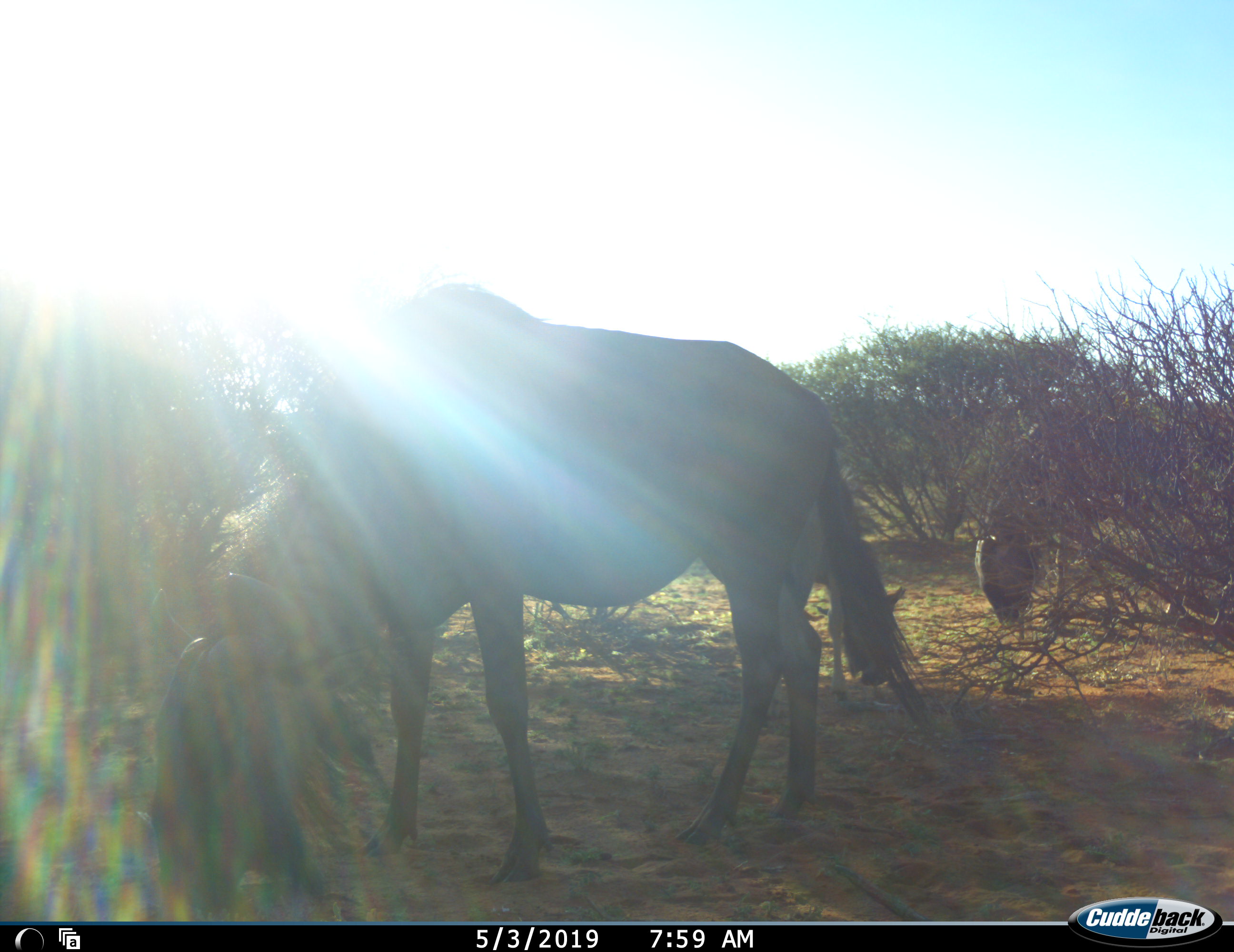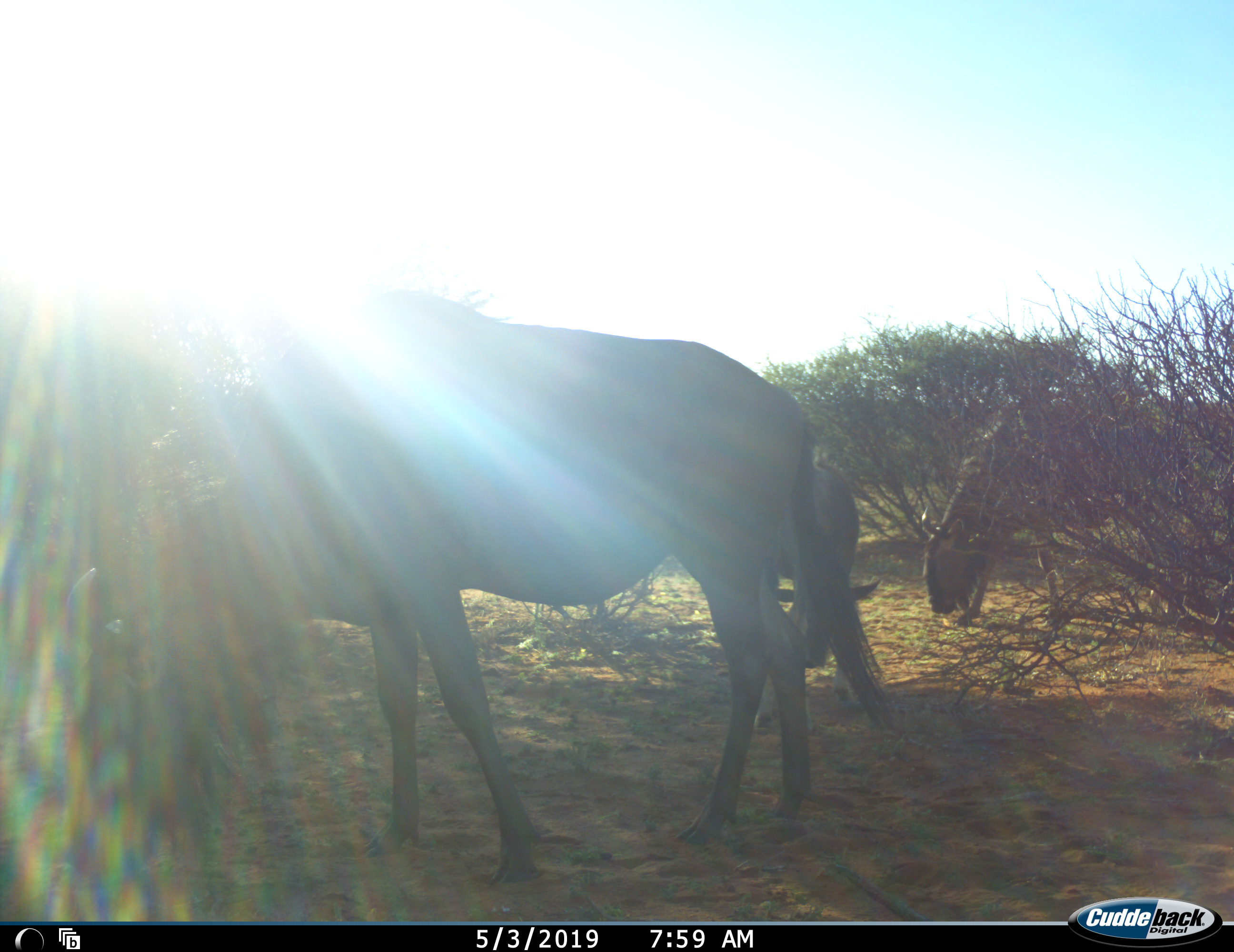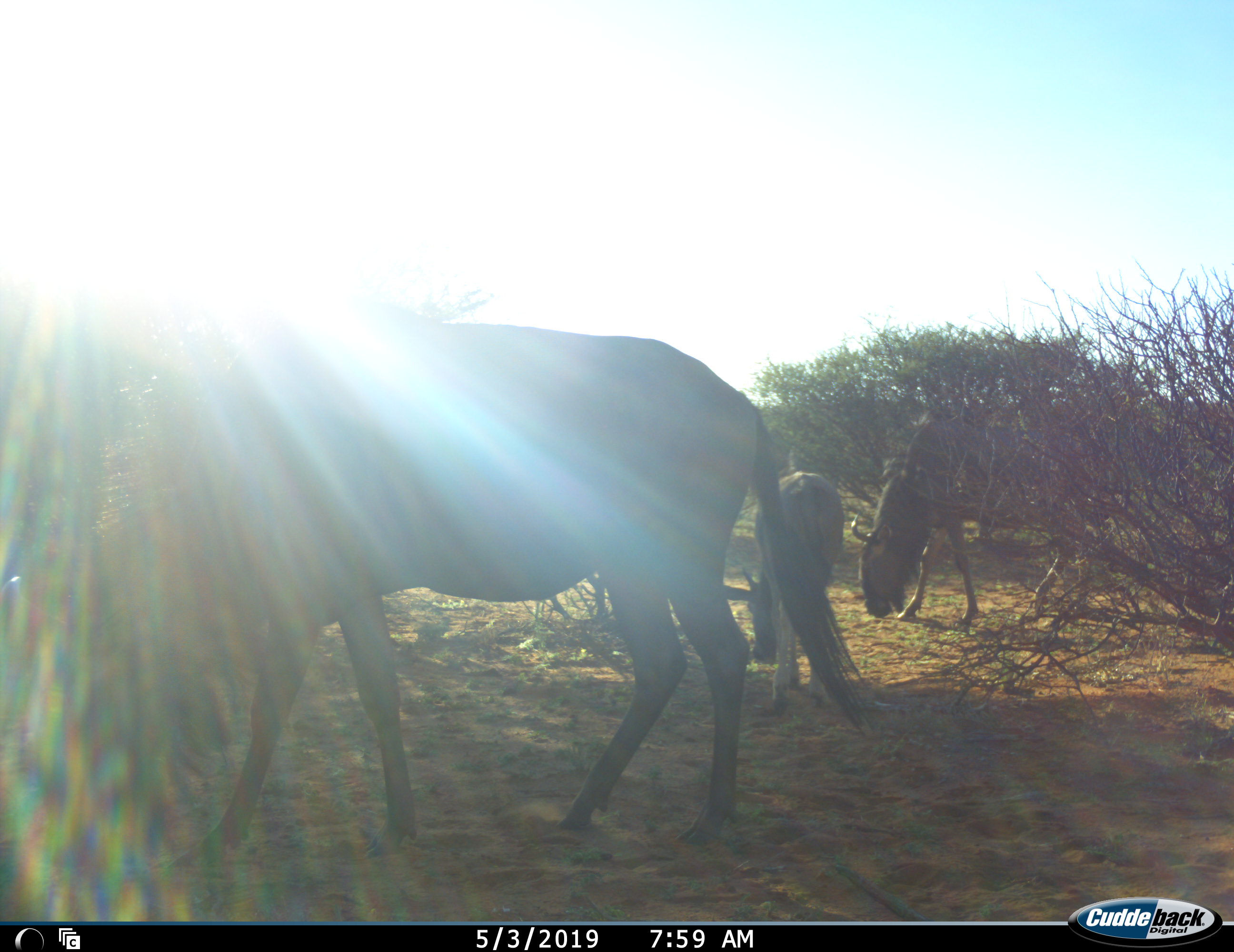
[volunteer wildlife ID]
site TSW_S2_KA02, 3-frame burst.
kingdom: Animalia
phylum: Chordata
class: Mammalia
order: Artiodactyla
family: Bovidae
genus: Connochaetes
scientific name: Connochaetes taurinus taurinus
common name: blue wildebeest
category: wildebeestblue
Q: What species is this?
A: Wildebeestblue (blue wildebeest) (Connochaetes taurinus taurinus).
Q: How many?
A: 3.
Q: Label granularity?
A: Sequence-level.